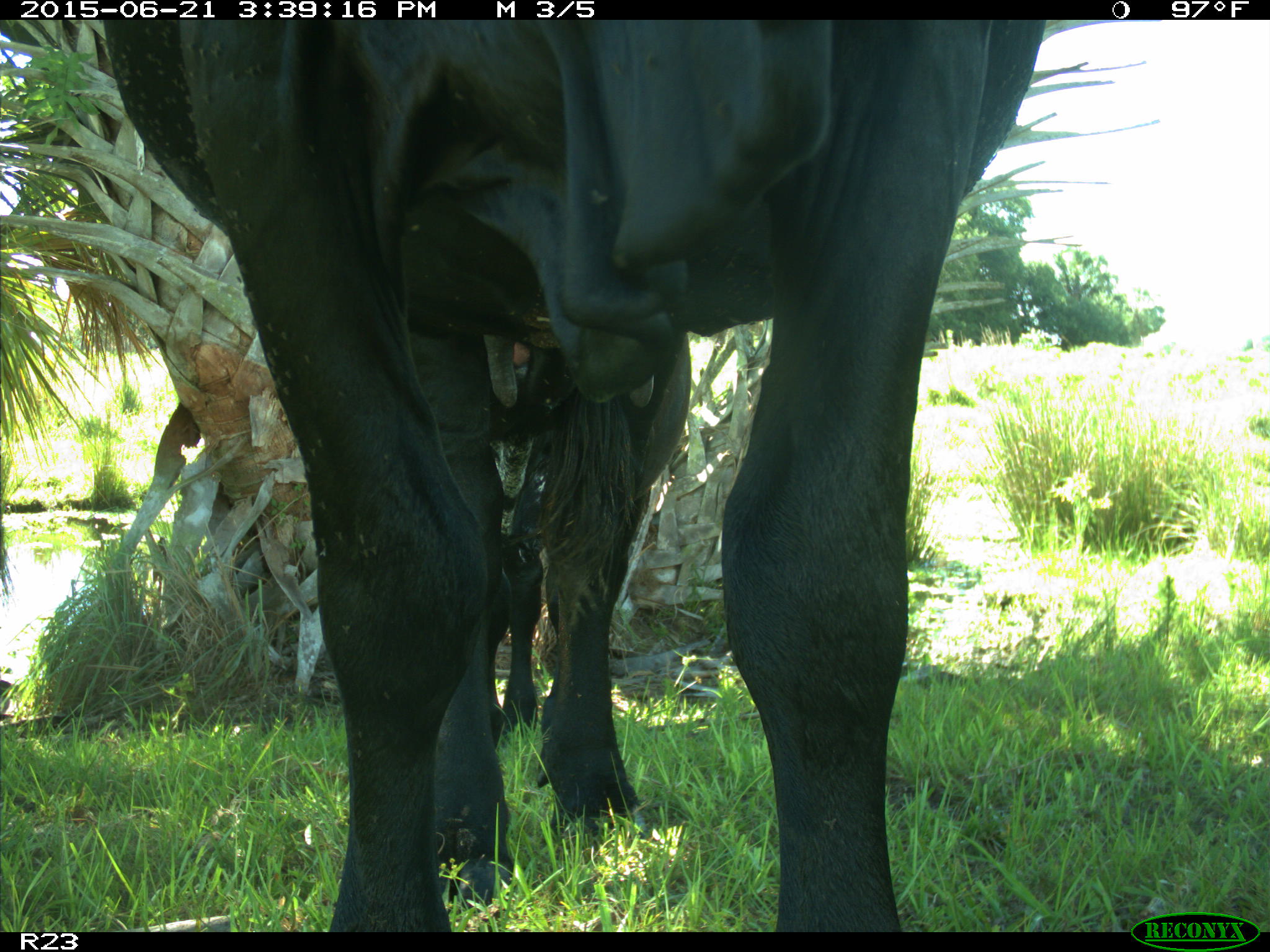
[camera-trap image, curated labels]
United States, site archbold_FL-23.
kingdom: Animalia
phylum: Chordata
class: Mammalia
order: Artiodactyla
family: Bovidae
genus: Bos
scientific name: Bos taurus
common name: domestic cow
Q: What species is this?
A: Bos taurus (domestic cow).